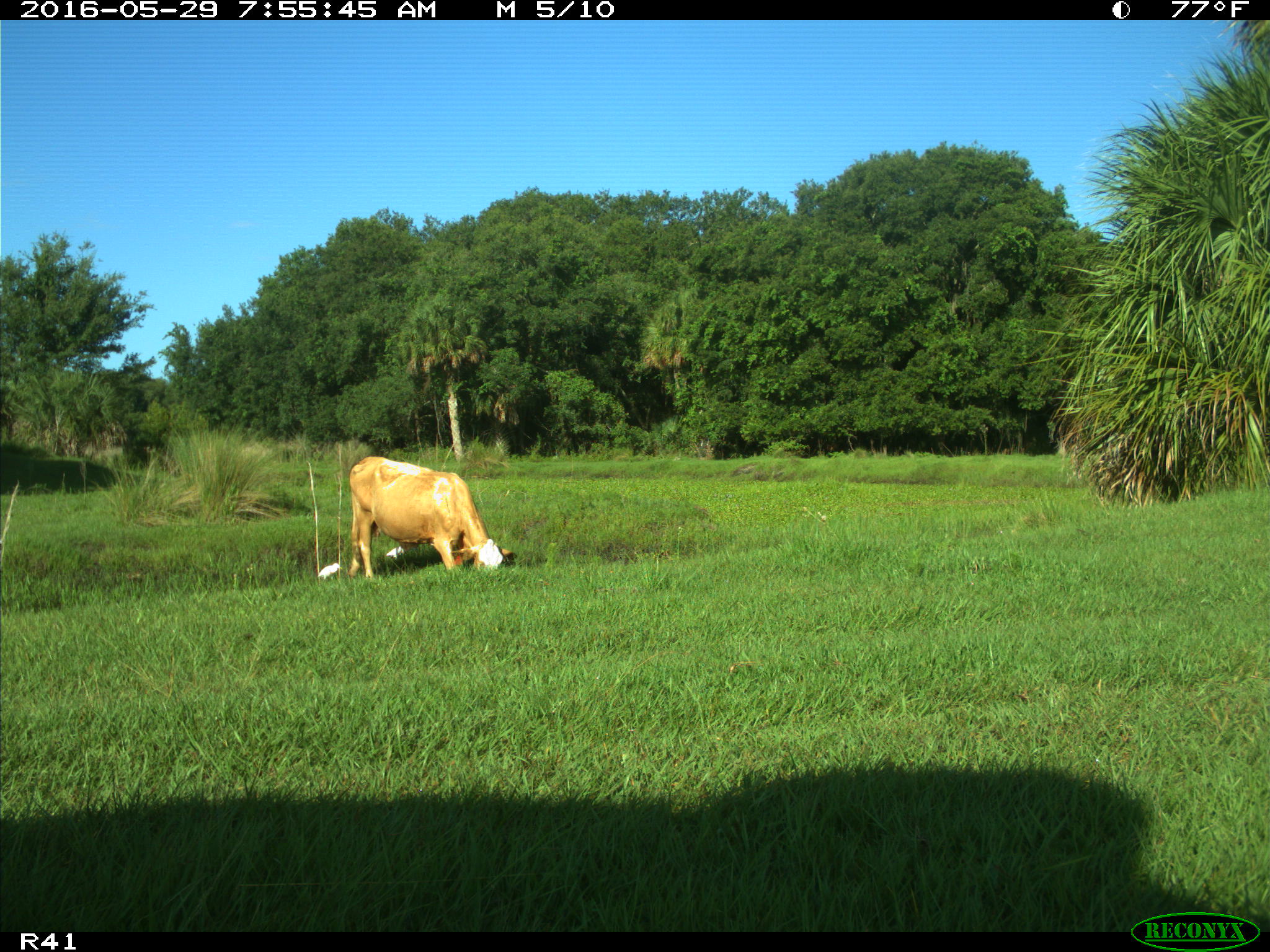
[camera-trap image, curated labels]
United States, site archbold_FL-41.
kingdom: Animalia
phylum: Chordata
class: Mammalia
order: Artiodactyla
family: Bovidae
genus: Bos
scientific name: Bos taurus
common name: domestic cow